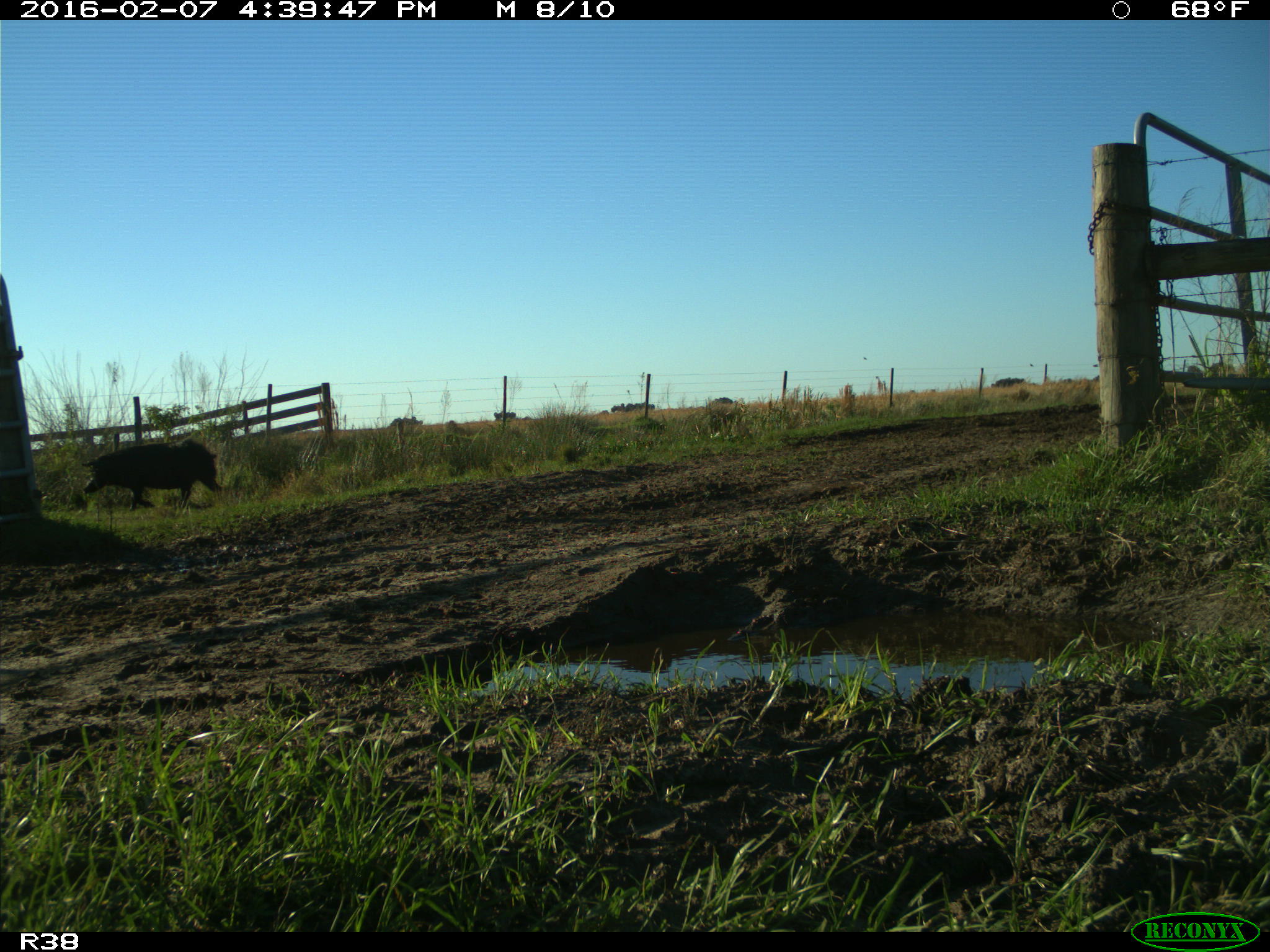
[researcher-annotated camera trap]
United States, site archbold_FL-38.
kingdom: Animalia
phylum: Chordata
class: Mammalia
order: Artiodactyla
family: Suidae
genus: Sus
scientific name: Sus scrofa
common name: wild boar